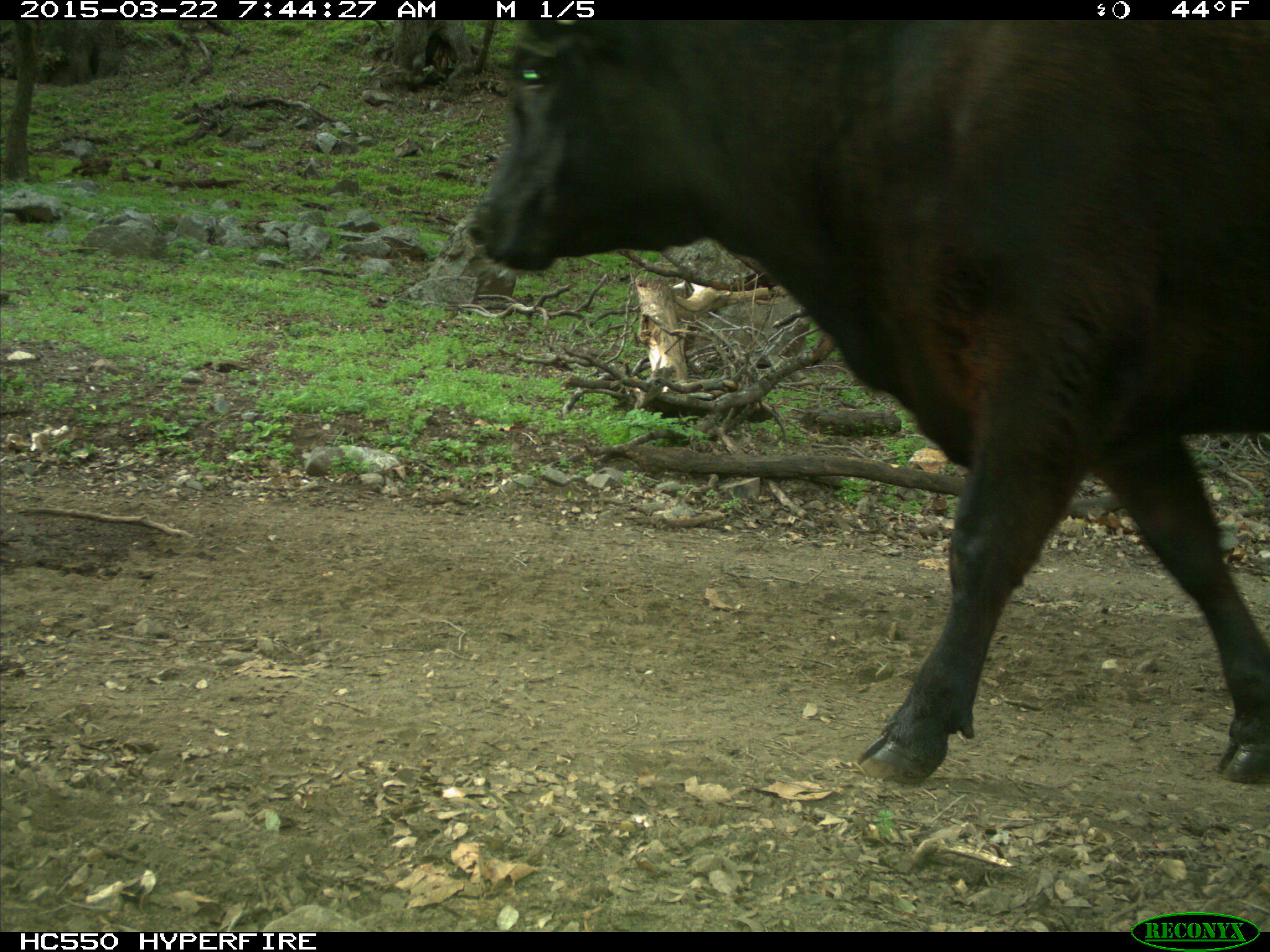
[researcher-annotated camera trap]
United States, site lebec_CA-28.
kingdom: Animalia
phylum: Chordata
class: Mammalia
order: Artiodactyla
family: Bovidae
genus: Bos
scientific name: Bos taurus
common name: domestic cow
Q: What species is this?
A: Bos taurus (domestic cow).